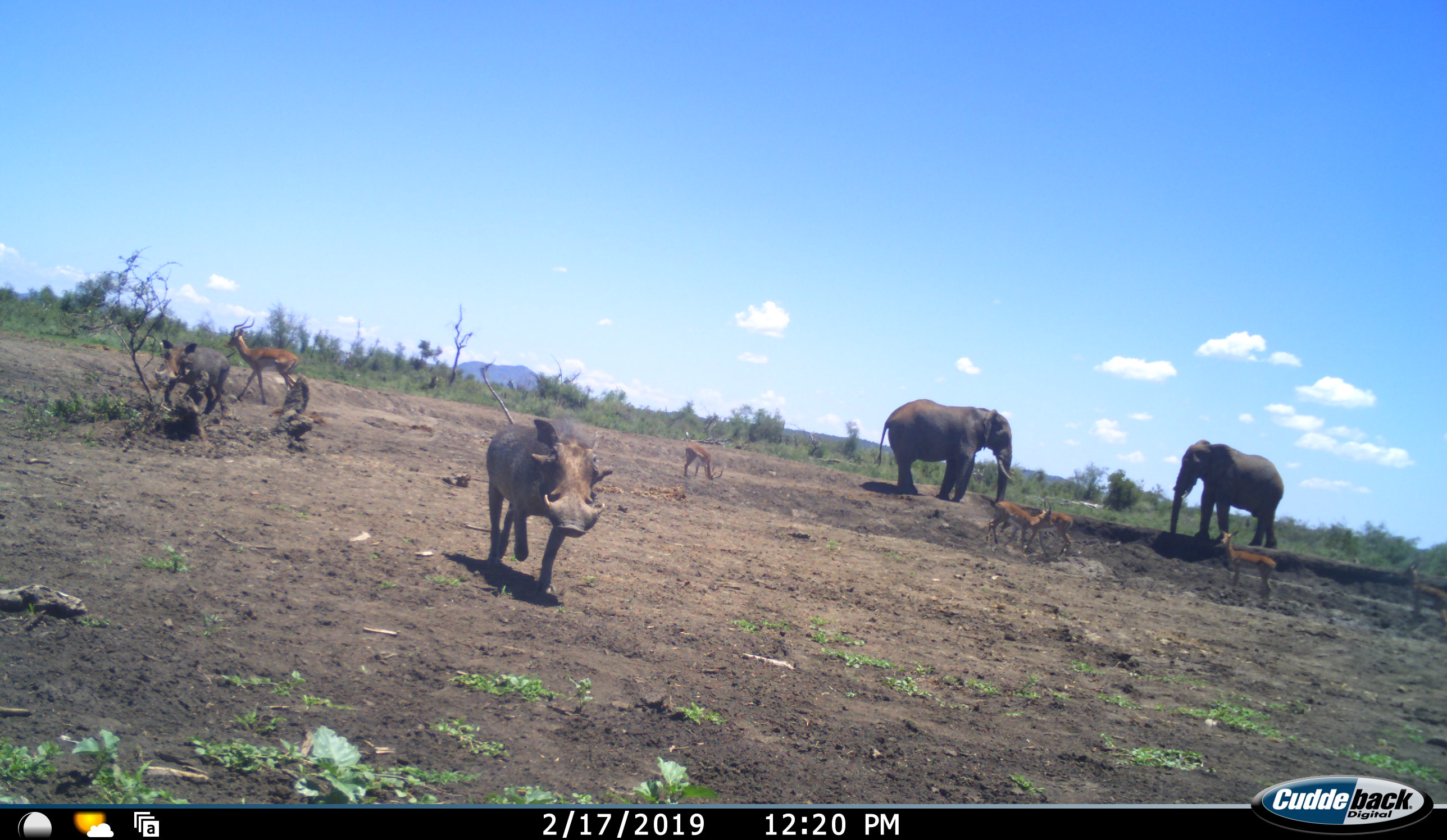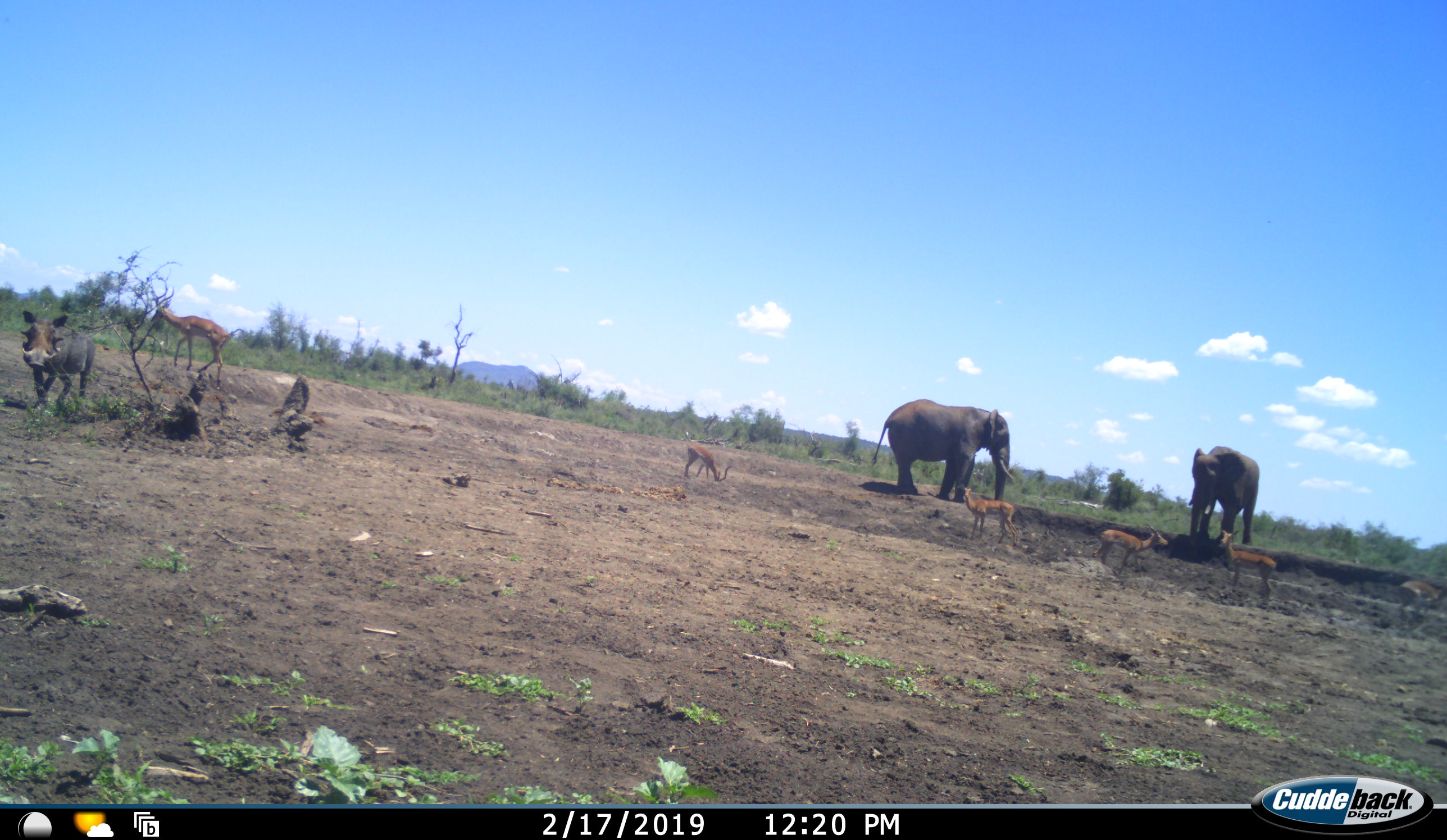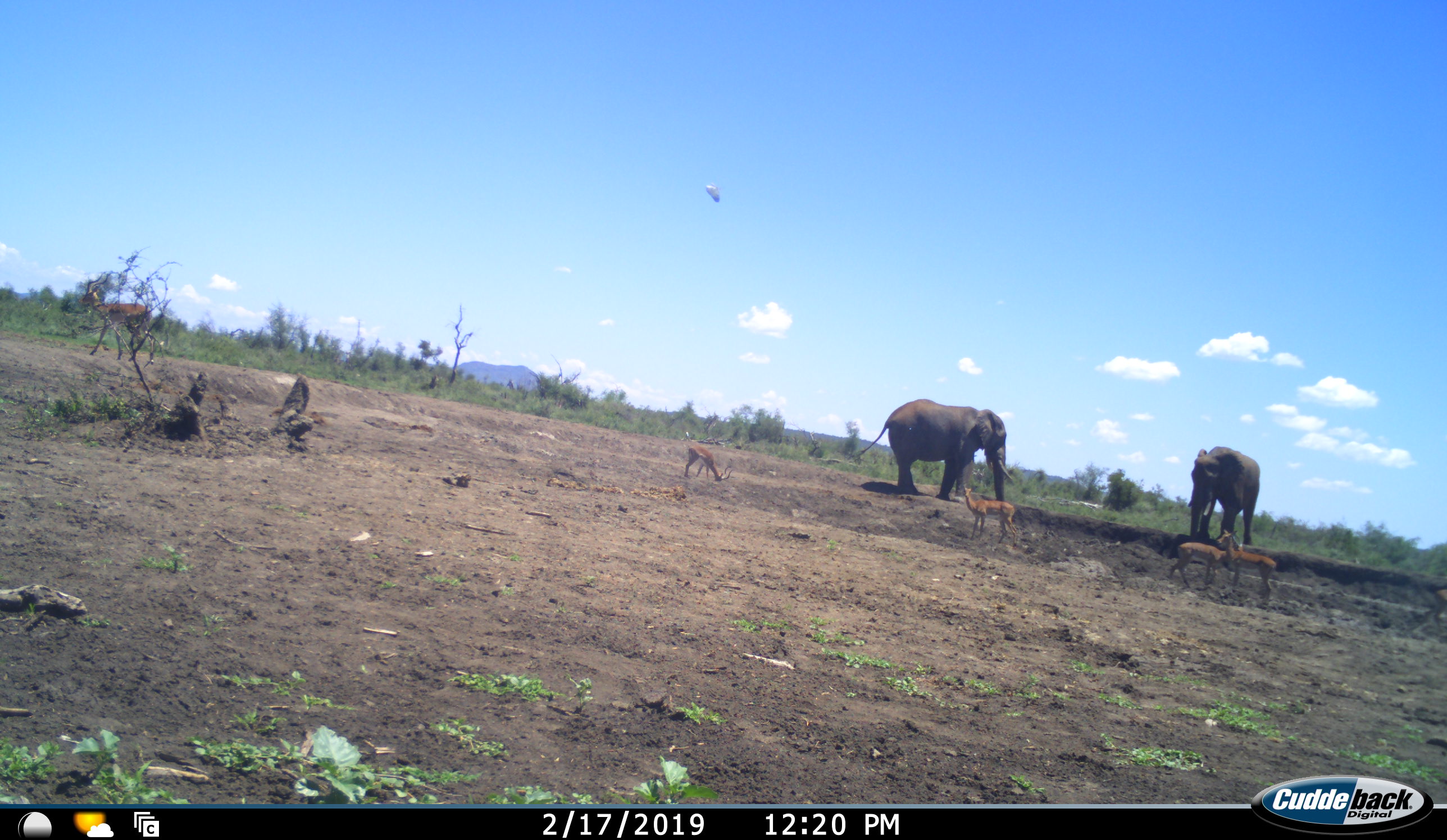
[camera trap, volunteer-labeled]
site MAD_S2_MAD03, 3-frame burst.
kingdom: Animalia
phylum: Chordata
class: Mammalia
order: Artiodactyla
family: Suidae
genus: Phacochoerus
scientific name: Phacochoerus africanus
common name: warthog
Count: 2.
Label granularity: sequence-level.